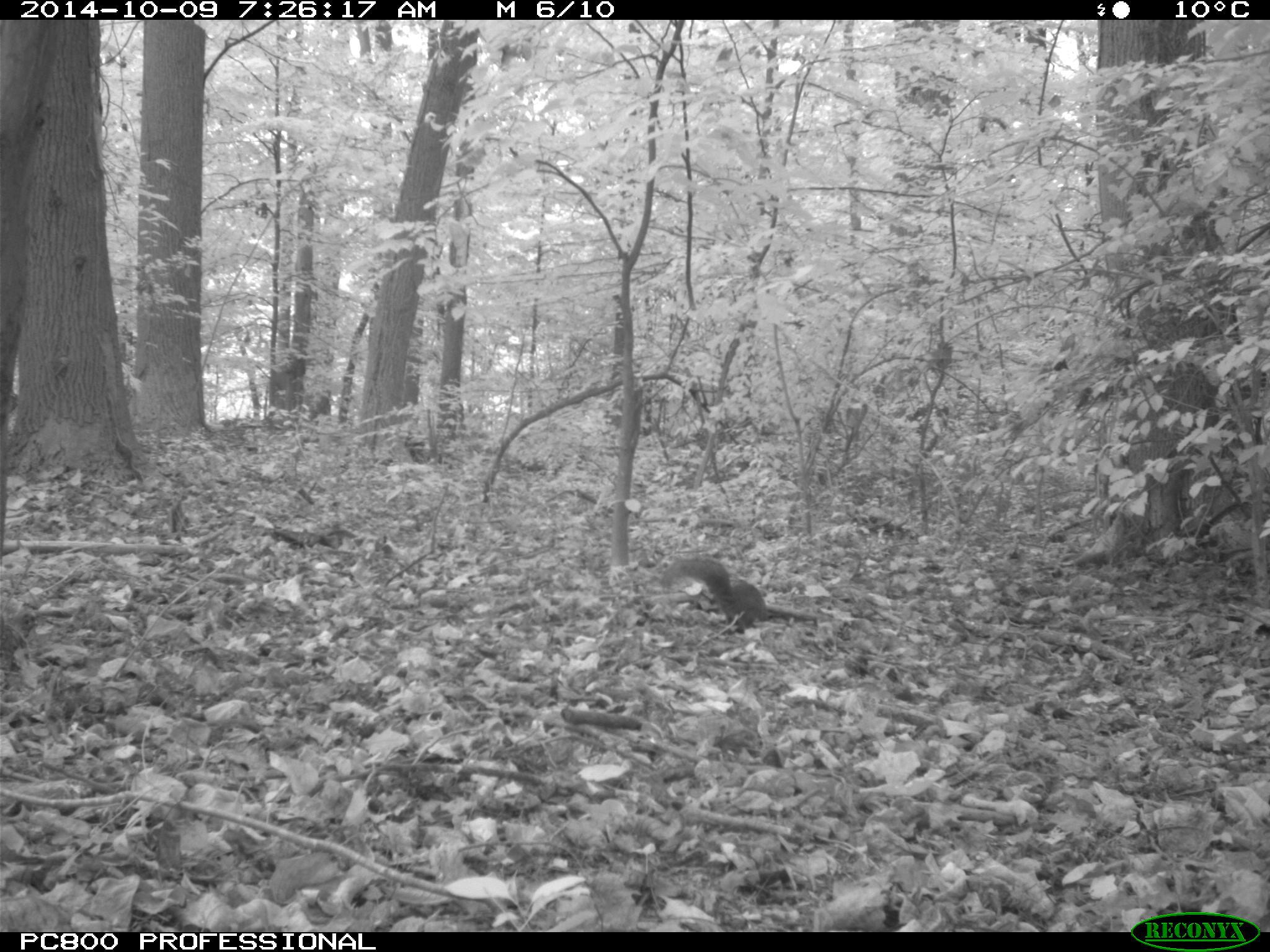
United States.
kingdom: Animalia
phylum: Chordata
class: Mammalia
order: Rodentia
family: Sciuridae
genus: Sciurus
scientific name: Sciurus carolinensis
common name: eastern gray squirrel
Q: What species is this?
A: Eastern Gray Squirrel (Sciurus carolinensis).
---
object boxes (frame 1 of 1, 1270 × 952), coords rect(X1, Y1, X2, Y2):
Eastern Gray Squirrel: rect(656, 546, 778, 626)